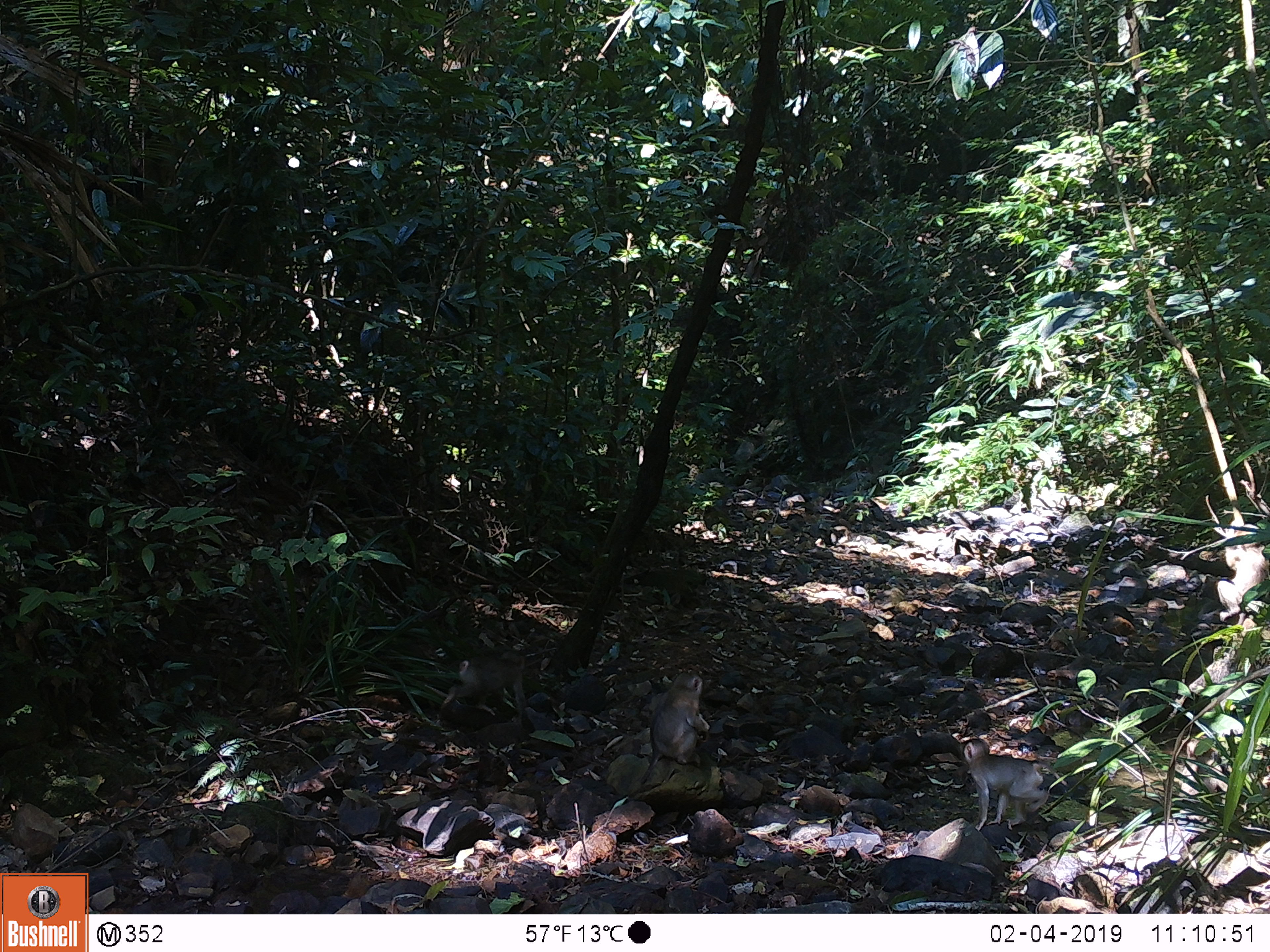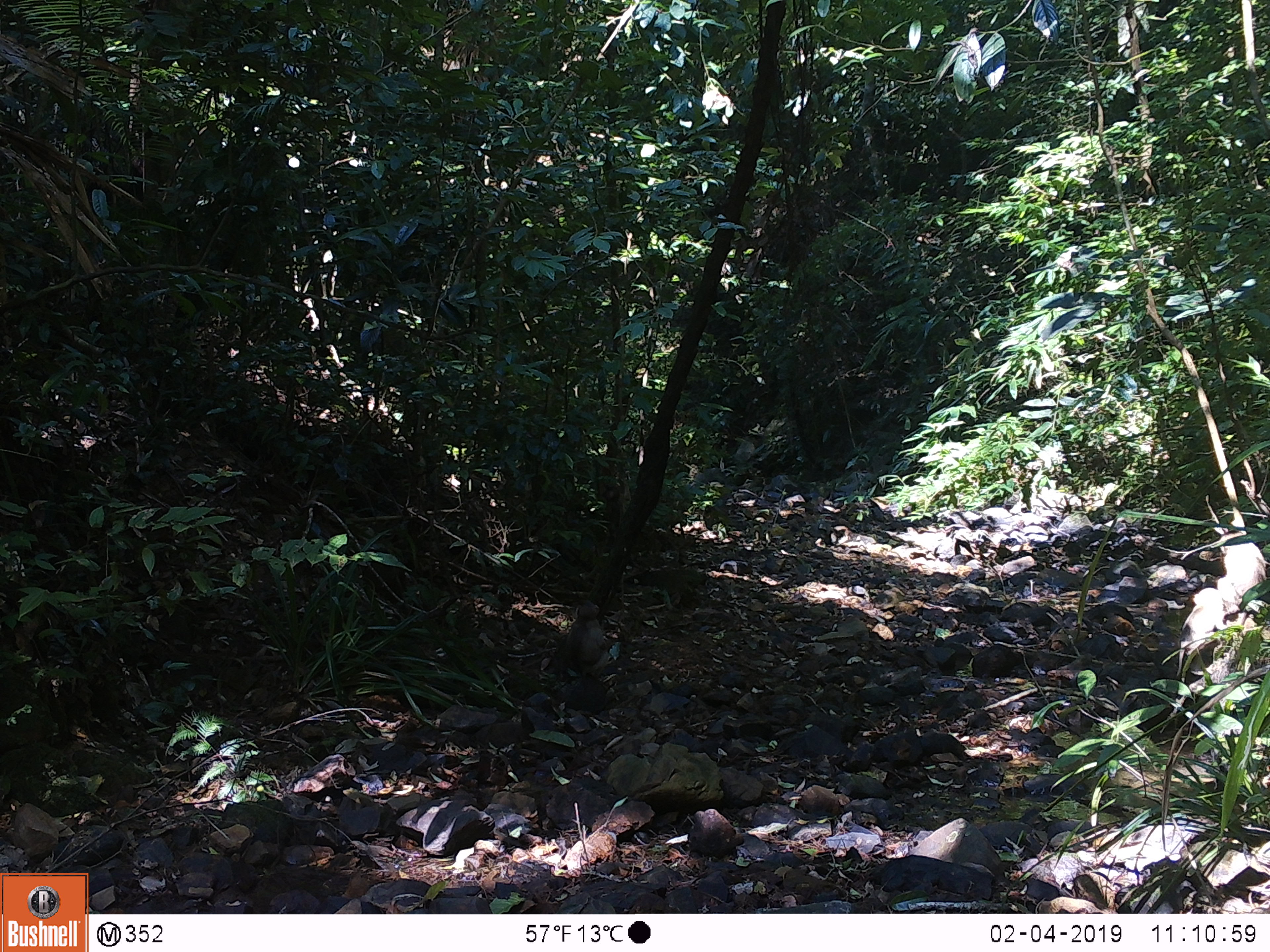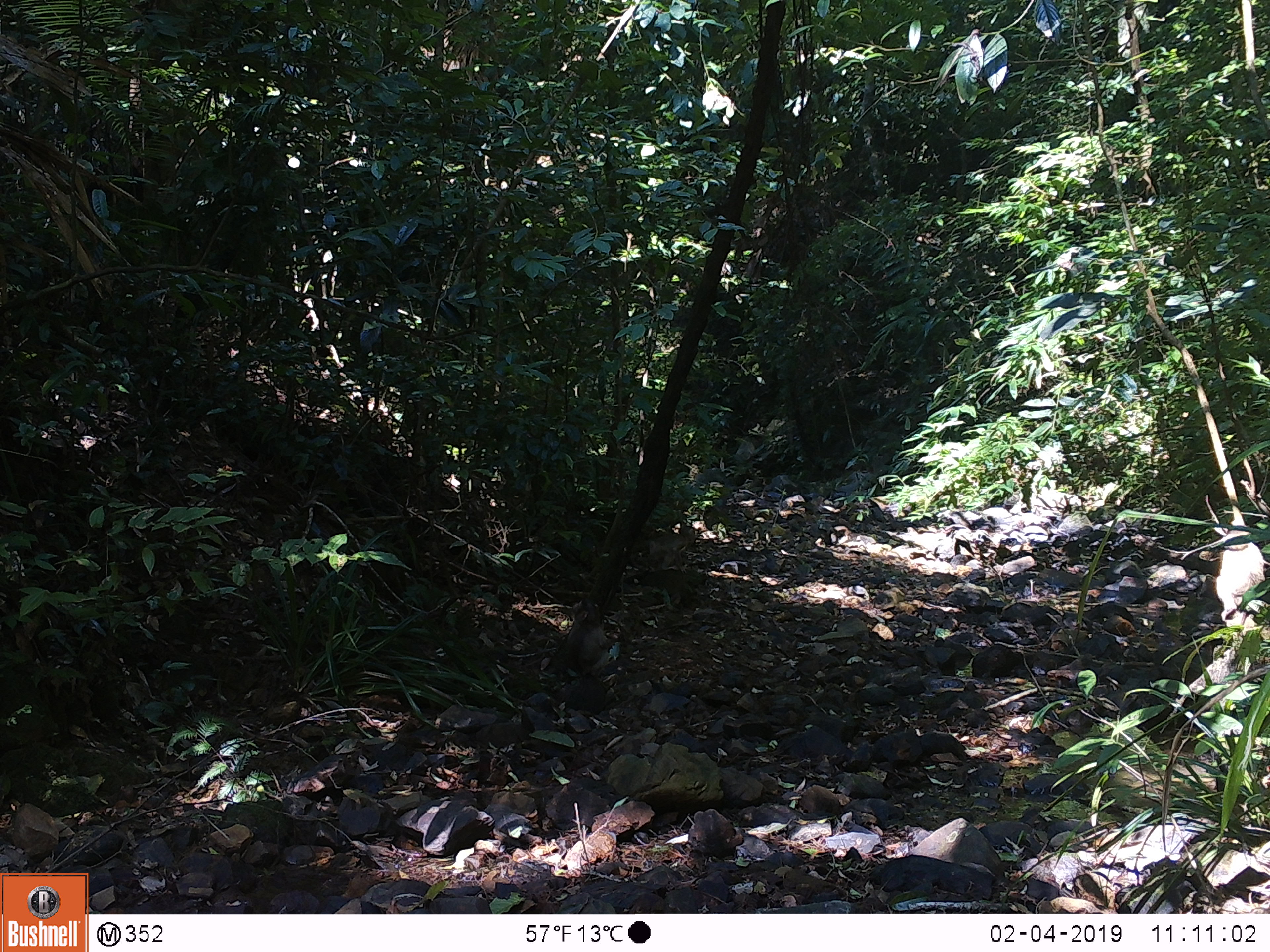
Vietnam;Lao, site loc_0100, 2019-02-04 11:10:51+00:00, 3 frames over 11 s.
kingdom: Animalia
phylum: Chordata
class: Mammalia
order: Primates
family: Cercopithecidae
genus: Macaca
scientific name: Macaca nemestrina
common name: pig-tailed macaque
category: pig tailed macaque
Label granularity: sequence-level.